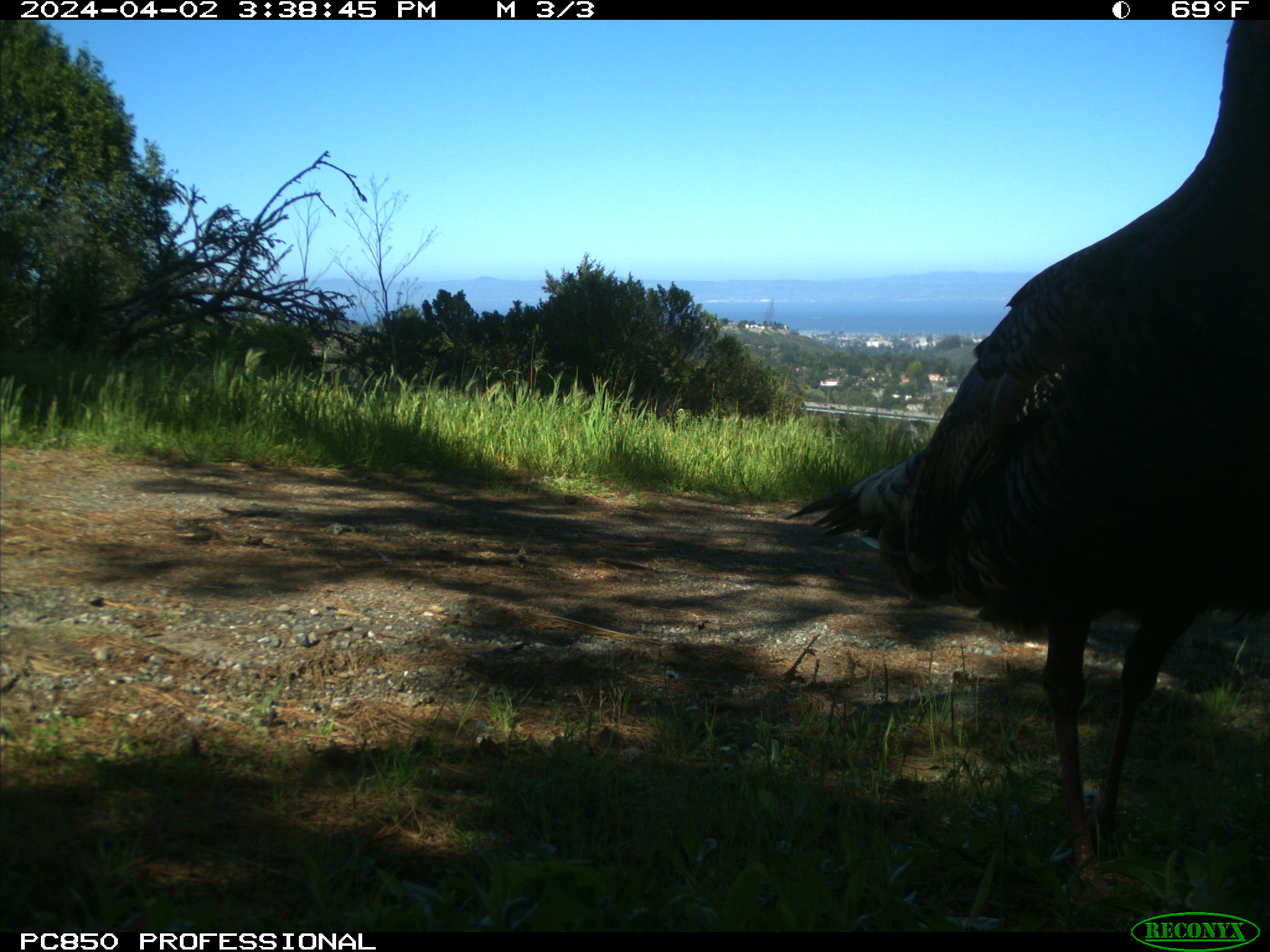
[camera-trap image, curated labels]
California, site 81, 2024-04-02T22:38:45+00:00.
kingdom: Animalia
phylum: Chordata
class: Aves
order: Galliformes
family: Phasianidae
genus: Meleagris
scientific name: Meleagris gallopavo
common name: turkey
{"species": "turkey (Meleagris gallopavo)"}